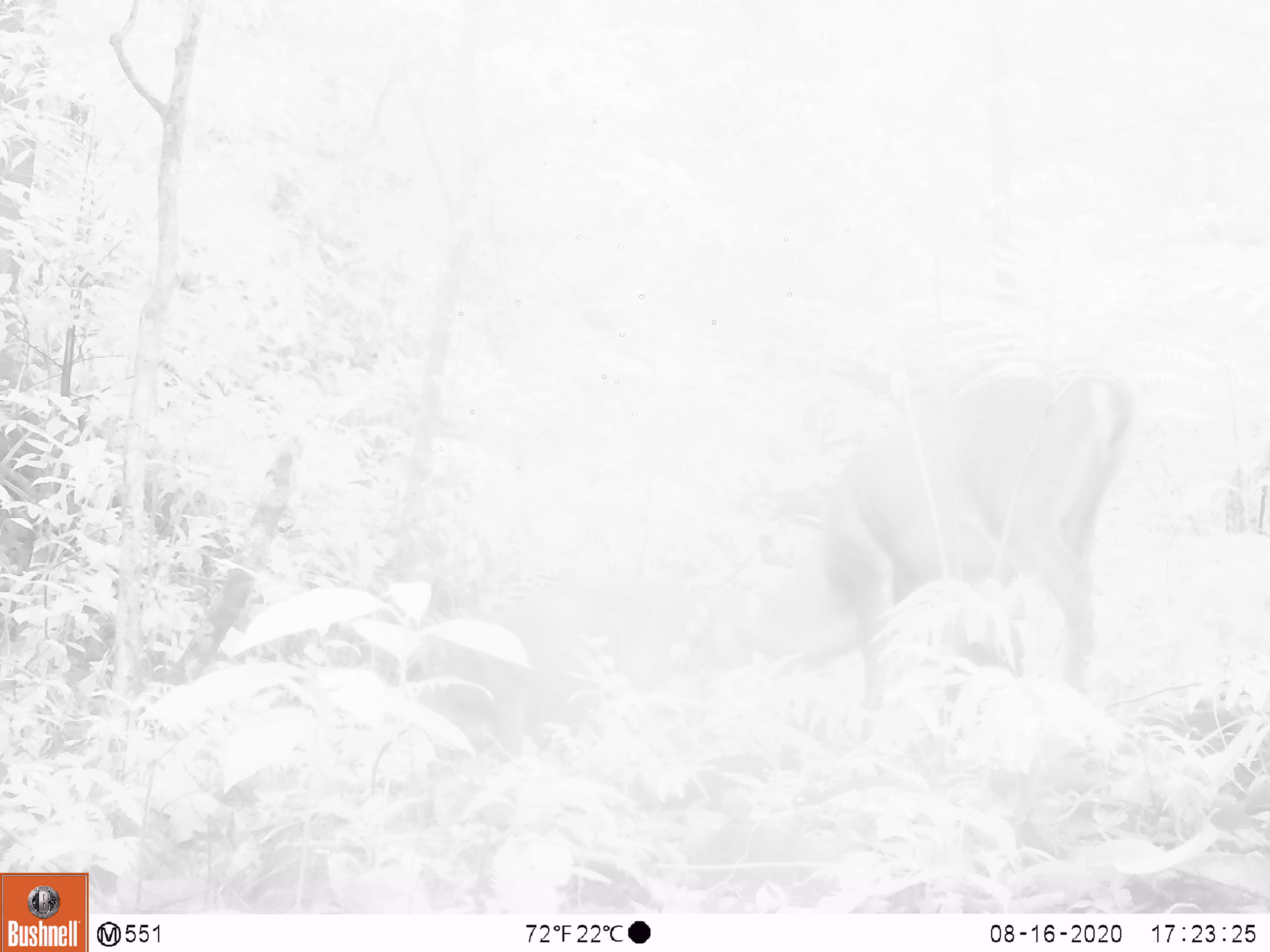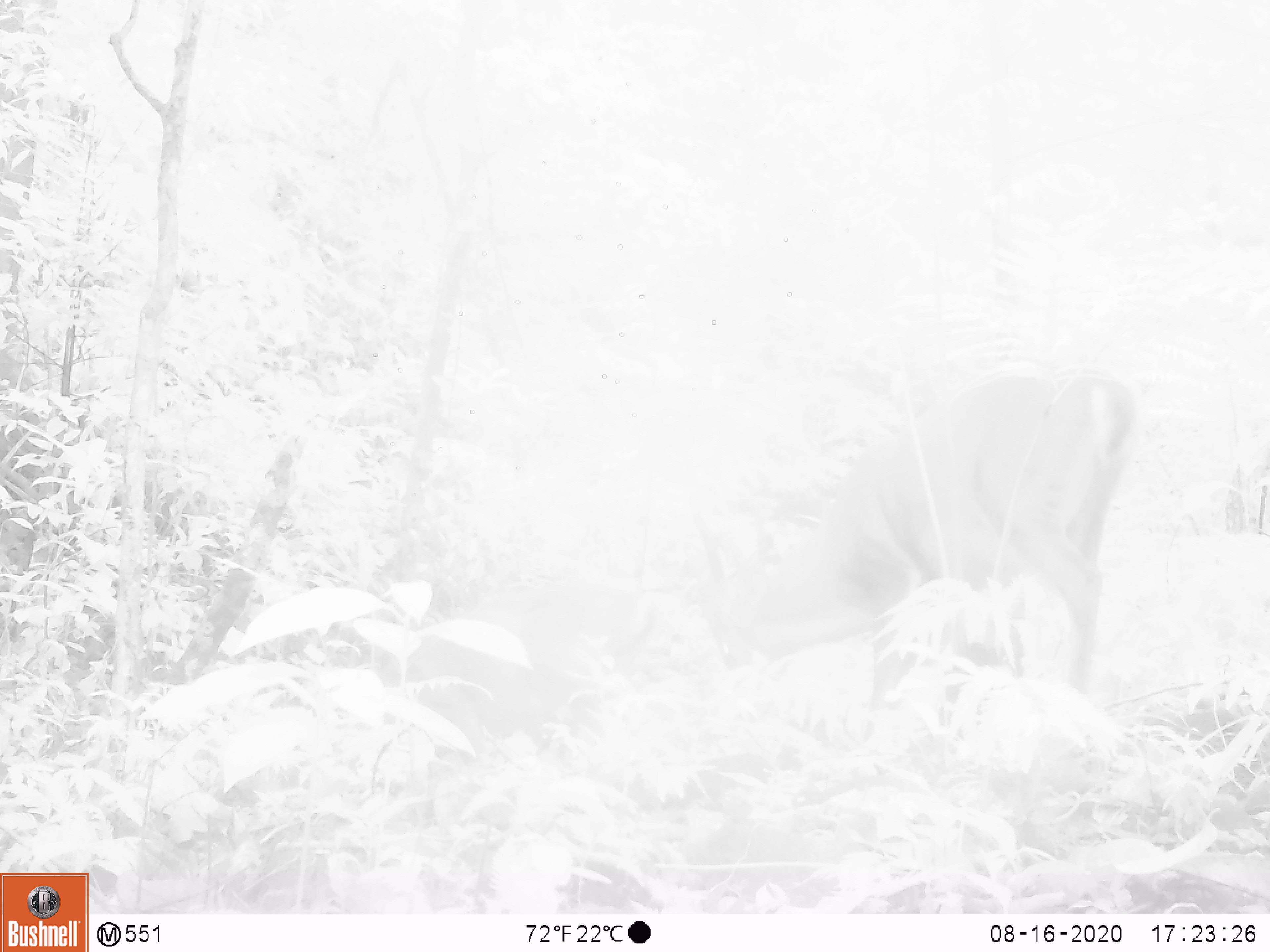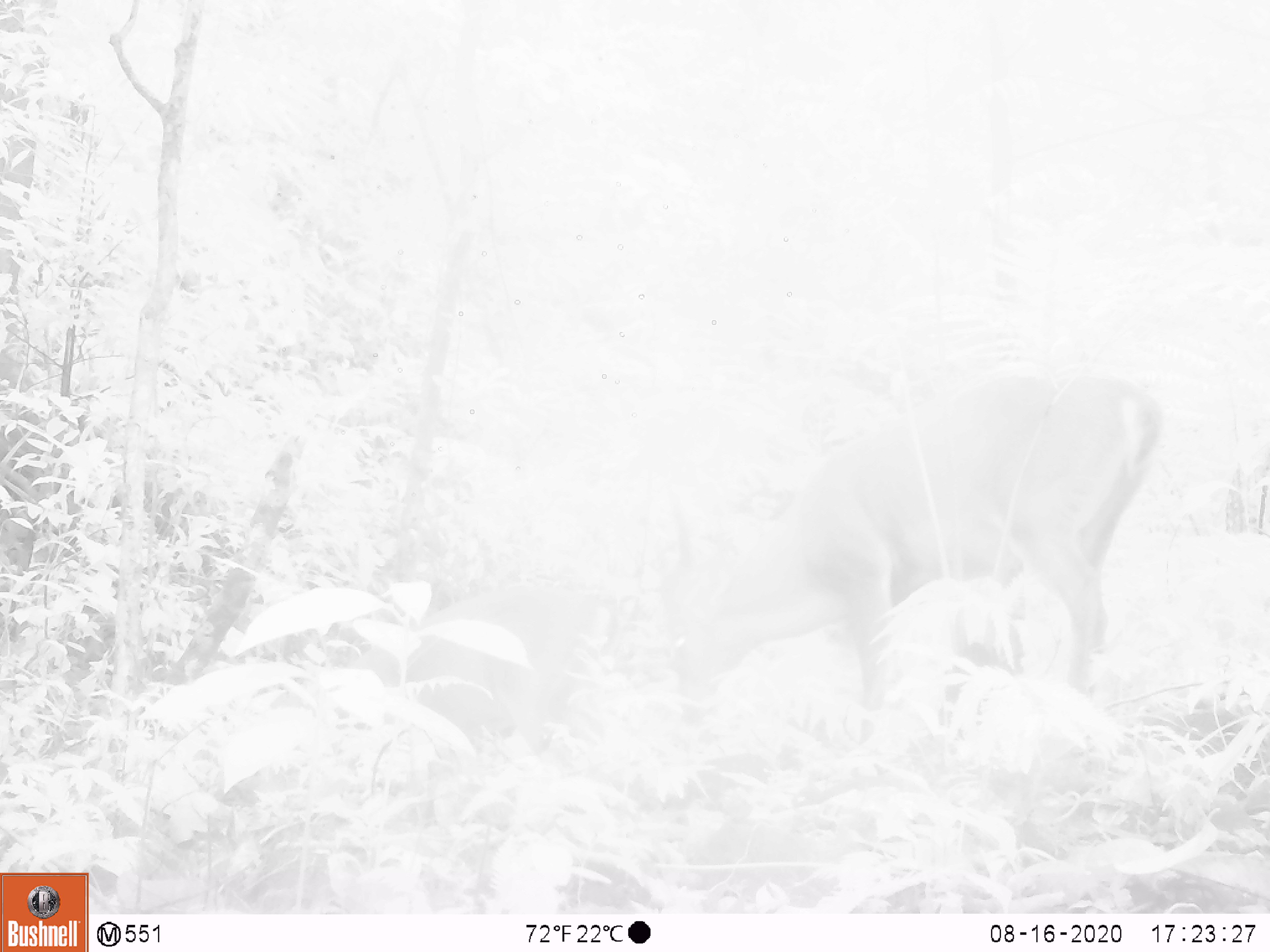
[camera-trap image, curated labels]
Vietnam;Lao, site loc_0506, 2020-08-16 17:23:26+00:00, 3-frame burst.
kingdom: Animalia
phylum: Chordata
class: Mammalia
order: Artiodactyla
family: Cervidae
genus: Muntiacus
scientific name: Muntiacus vuquangensis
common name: large-antlered muntjac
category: large antlered muntjac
Large antlered muntjac (large-antlered muntjac) (Muntiacus vuquangensis). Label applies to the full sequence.